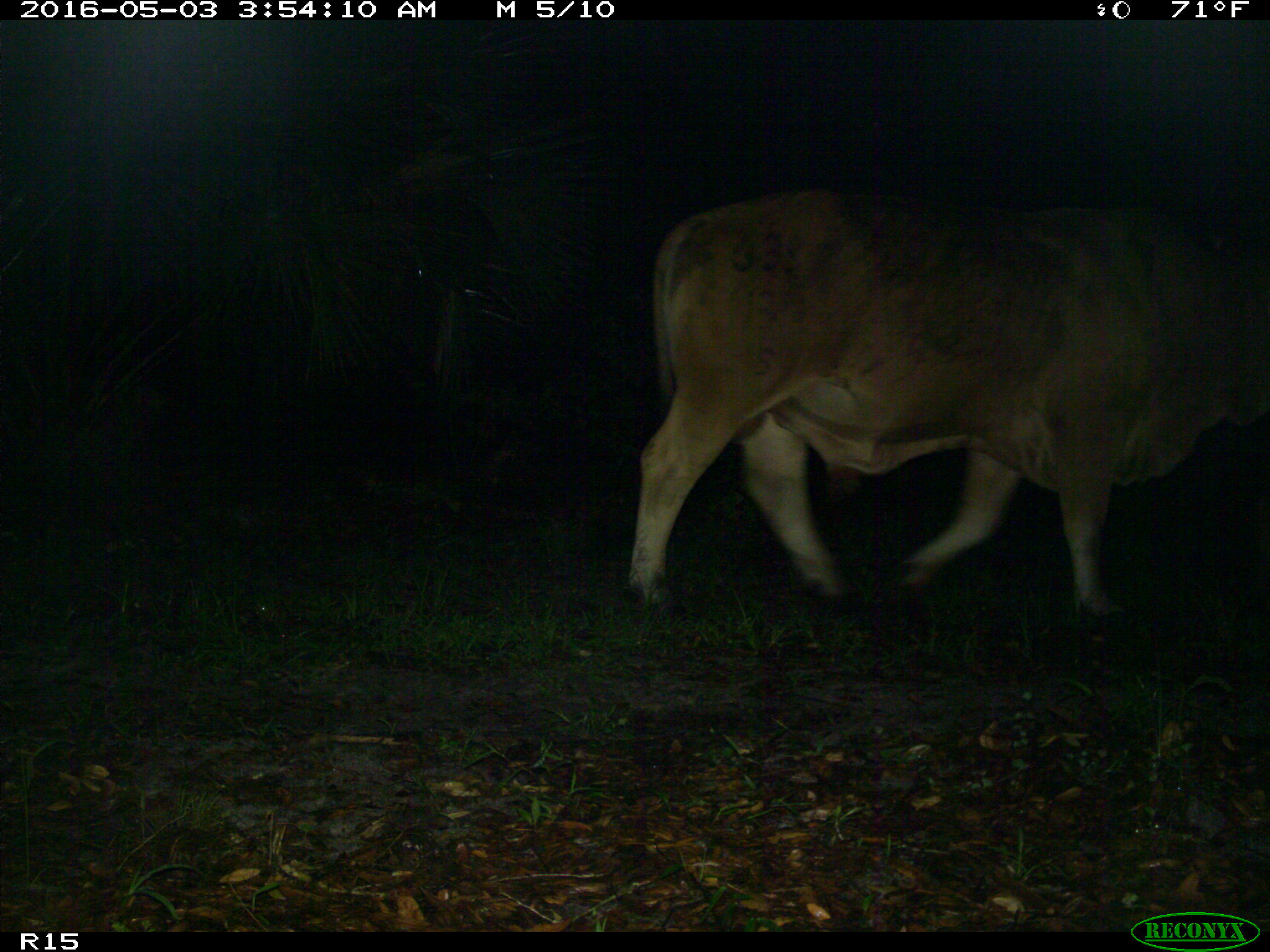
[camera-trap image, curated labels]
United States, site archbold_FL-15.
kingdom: Animalia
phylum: Chordata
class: Mammalia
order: Artiodactyla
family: Bovidae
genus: Bos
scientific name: Bos taurus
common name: domestic cow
Bos taurus (domestic cow).